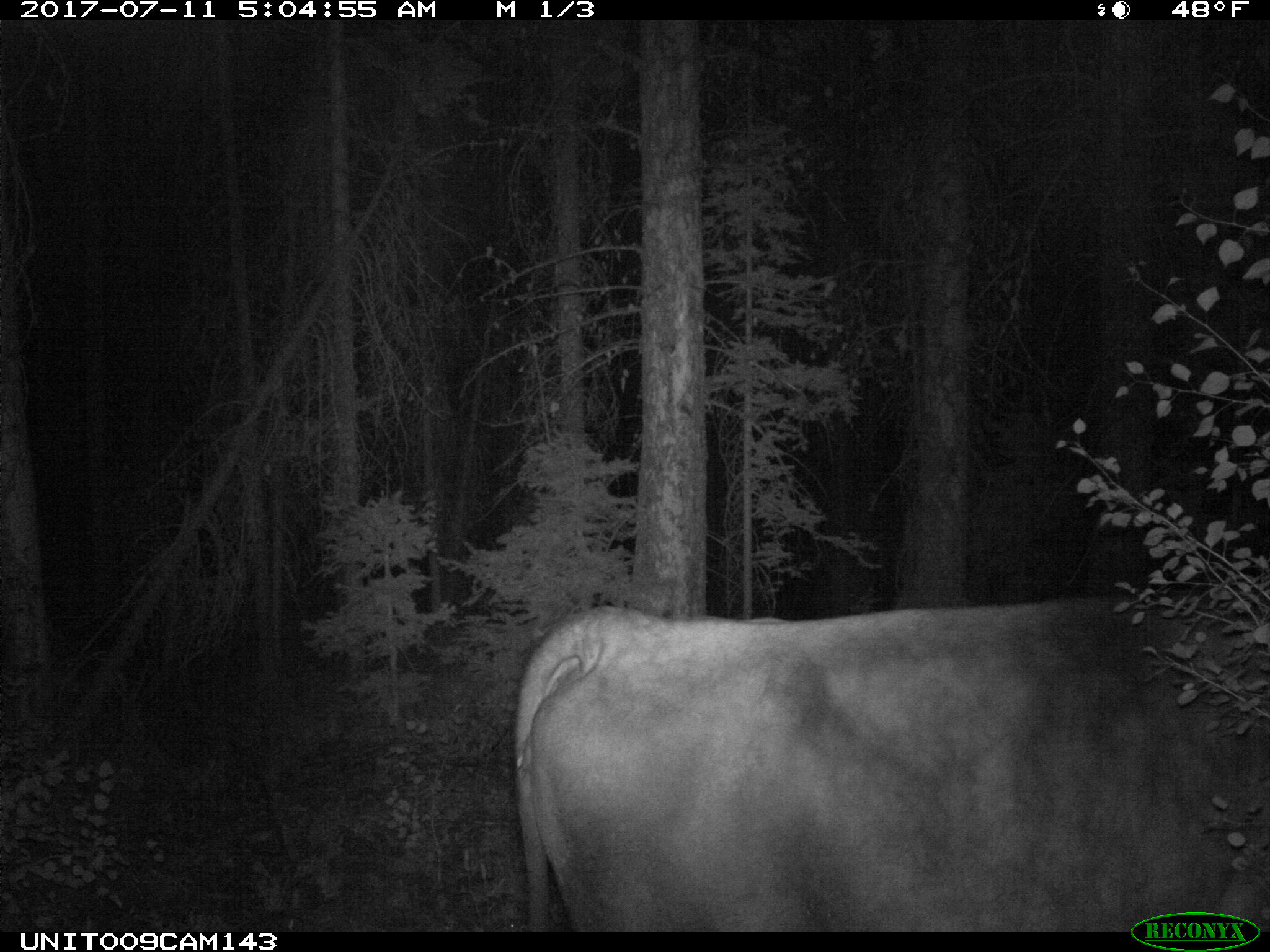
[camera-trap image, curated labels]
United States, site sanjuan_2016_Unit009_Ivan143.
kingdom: Animalia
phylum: Chordata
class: Mammalia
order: Artiodactyla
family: Bovidae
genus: Bos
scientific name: Bos taurus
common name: domestic cow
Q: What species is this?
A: Bos taurus (domestic cow).